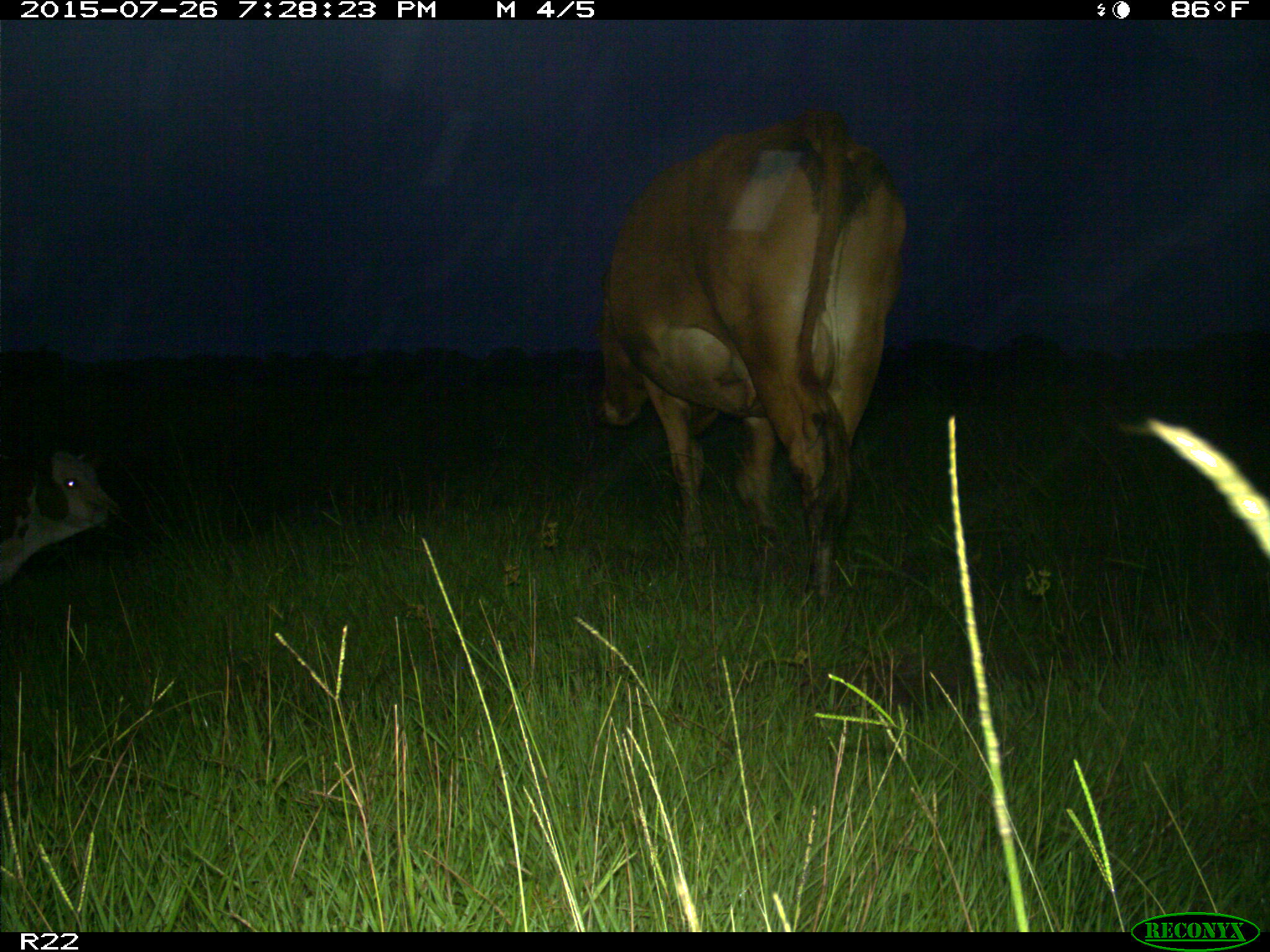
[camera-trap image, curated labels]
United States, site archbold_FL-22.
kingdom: Animalia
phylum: Chordata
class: Mammalia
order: Artiodactyla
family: Bovidae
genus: Bos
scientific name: Bos taurus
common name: domestic cow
Bos taurus (domestic cow).